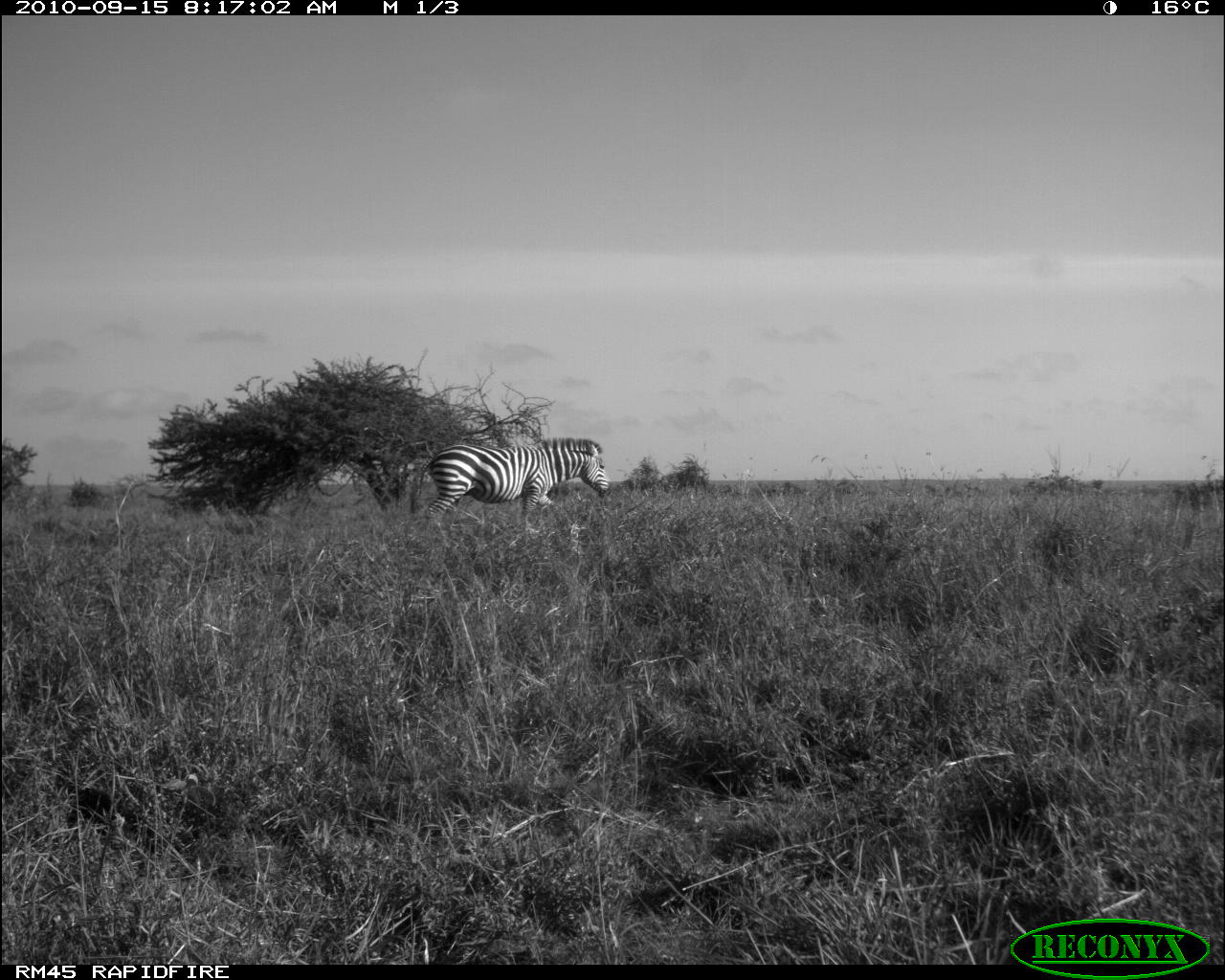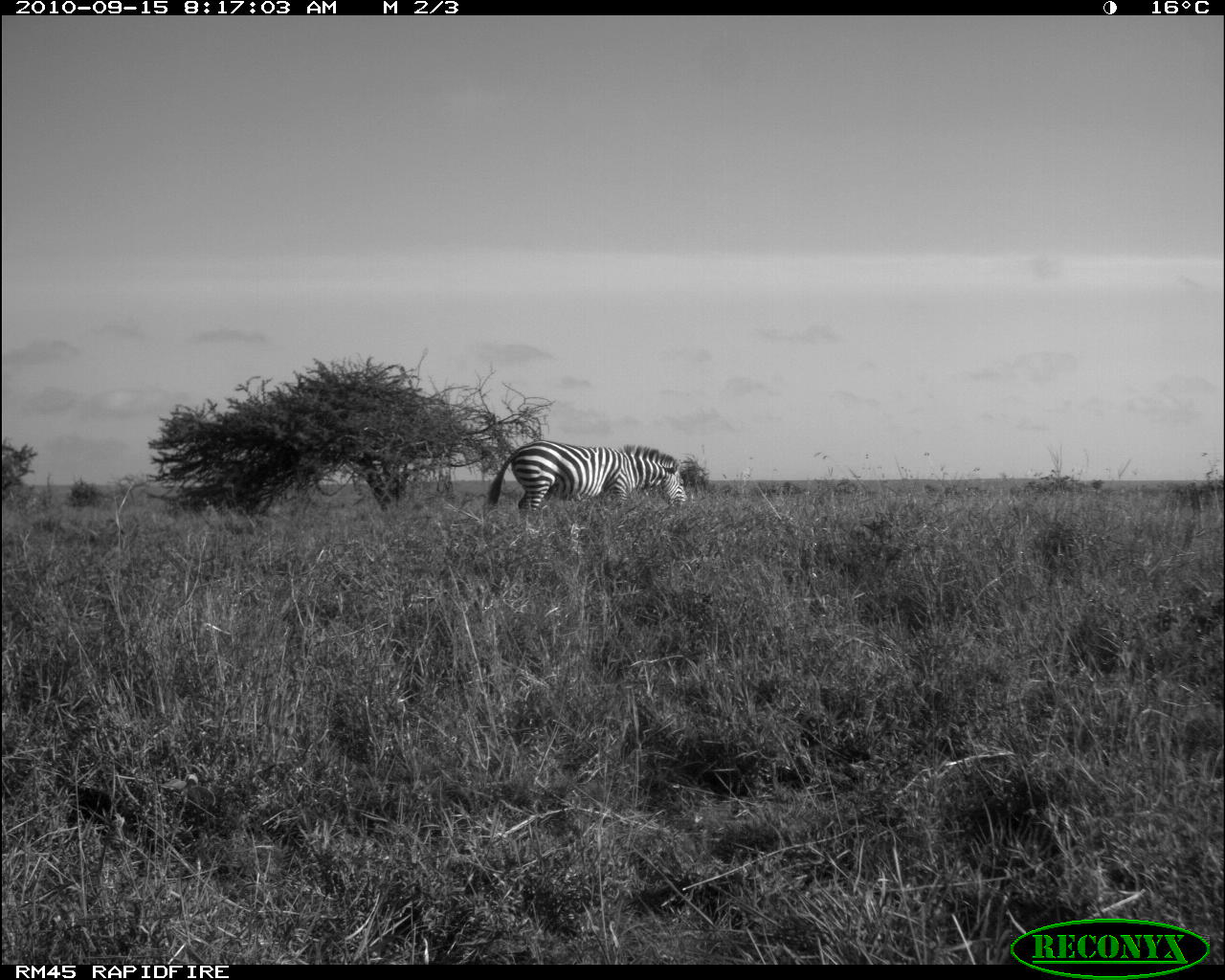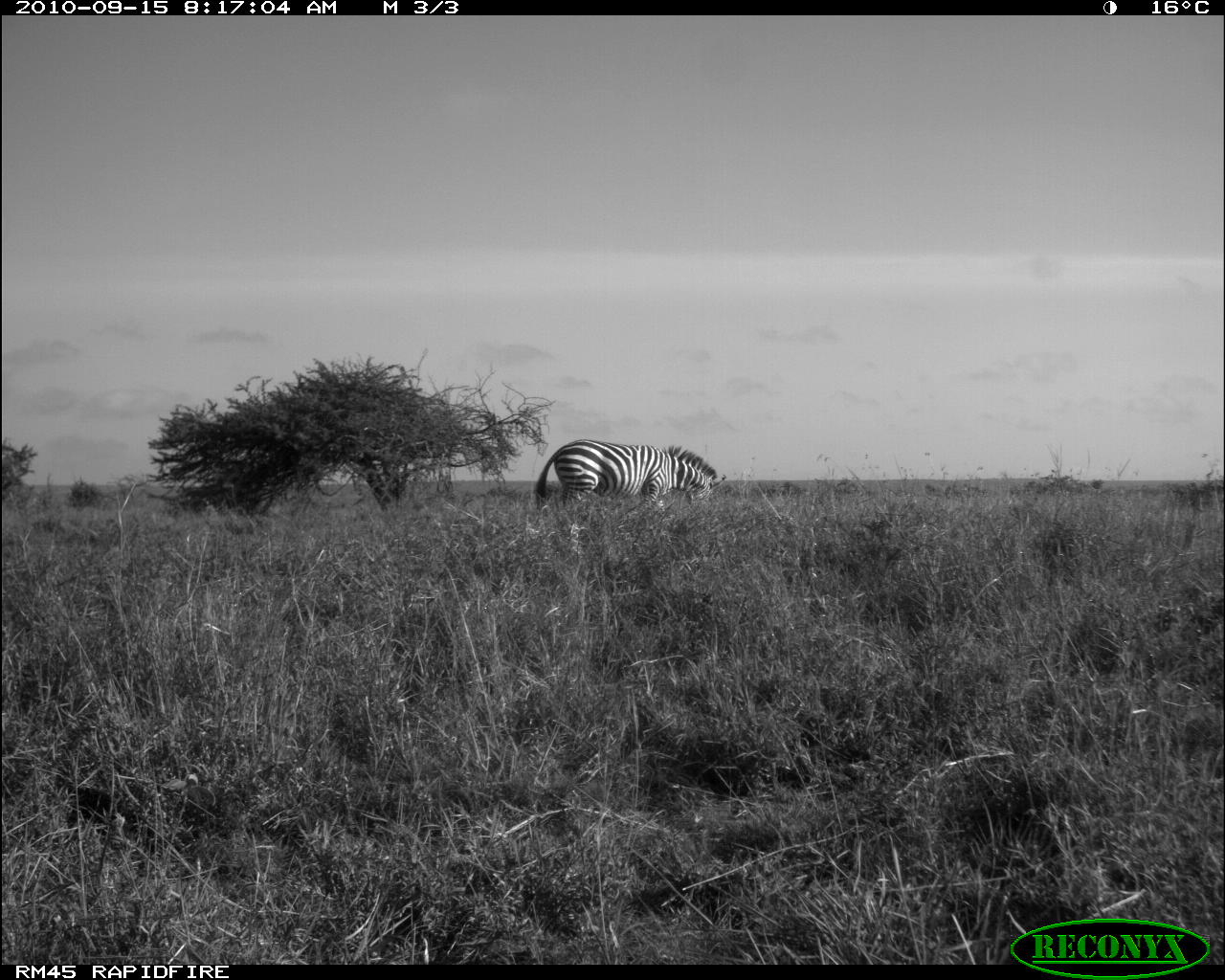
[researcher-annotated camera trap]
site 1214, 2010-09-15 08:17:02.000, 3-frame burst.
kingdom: Animalia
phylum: Chordata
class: Mammalia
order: Perissodactyla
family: Equidae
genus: Equus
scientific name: Equus quagga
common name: plains zebra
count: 1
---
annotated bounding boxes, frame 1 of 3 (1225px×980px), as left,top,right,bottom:
equus quagga: 415,436,610,522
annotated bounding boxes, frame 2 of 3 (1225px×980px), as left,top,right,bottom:
equus quagga: 486,439,686,518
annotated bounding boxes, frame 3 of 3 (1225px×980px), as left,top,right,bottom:
equus quagga: 535,439,726,512